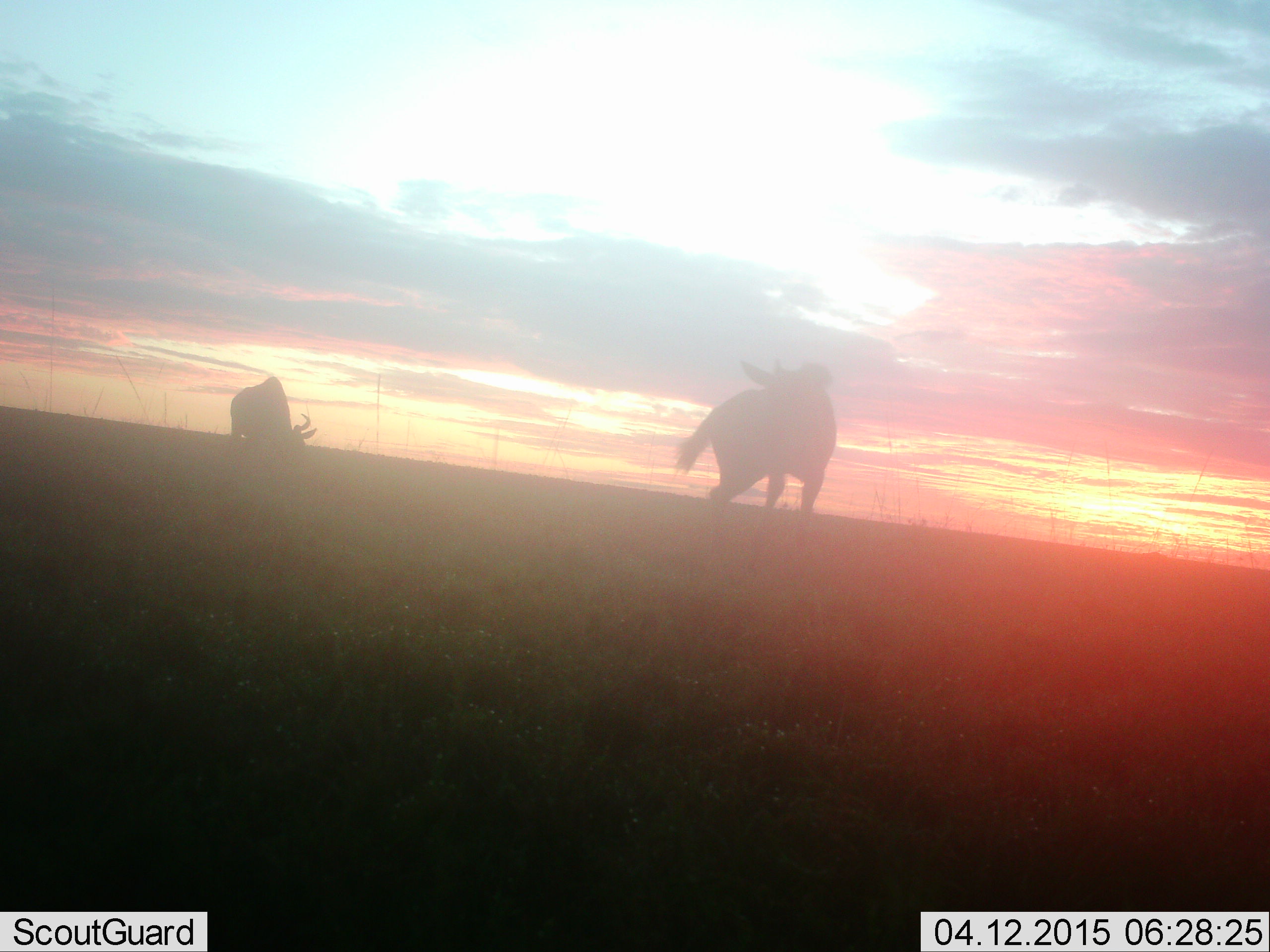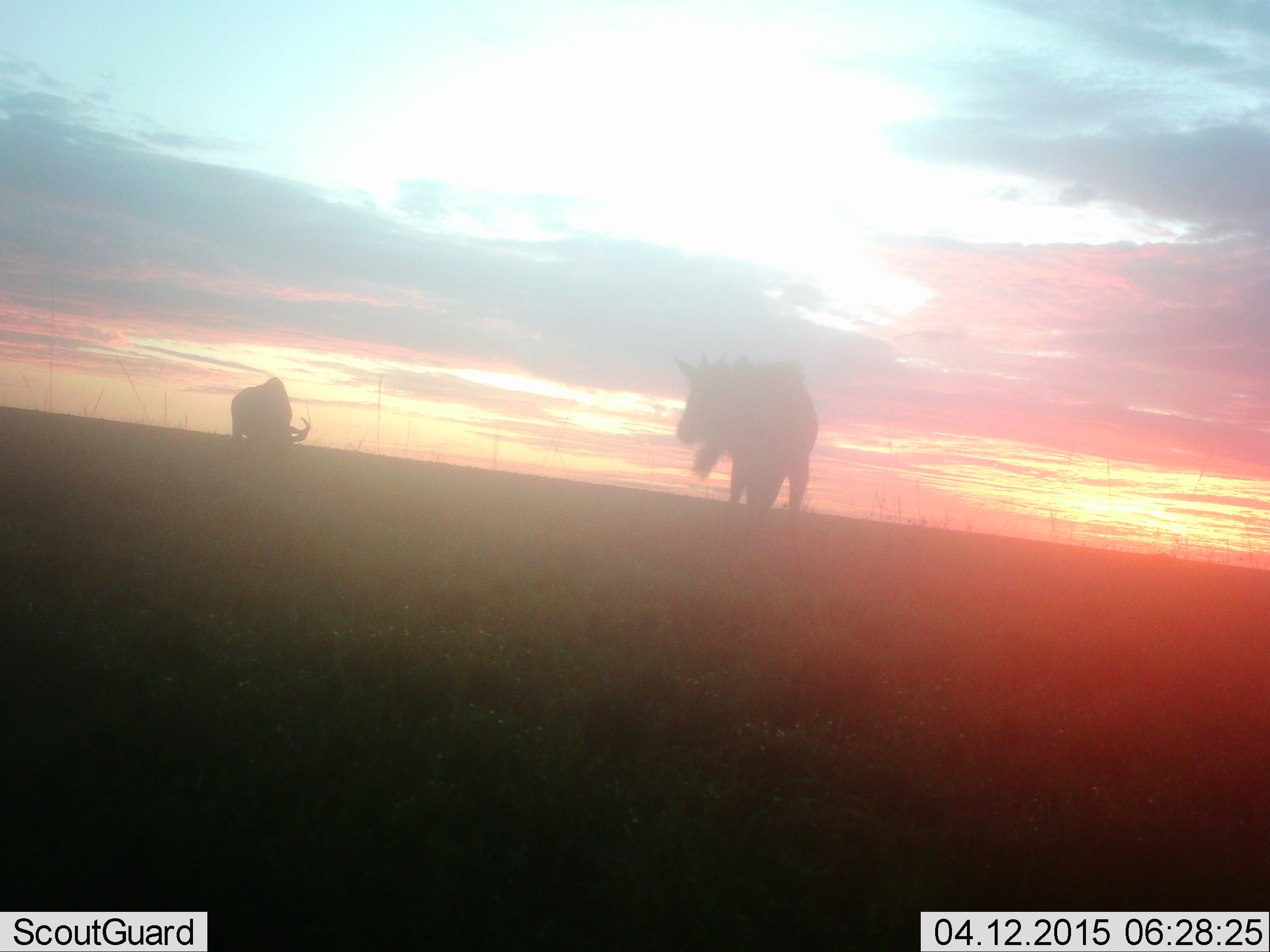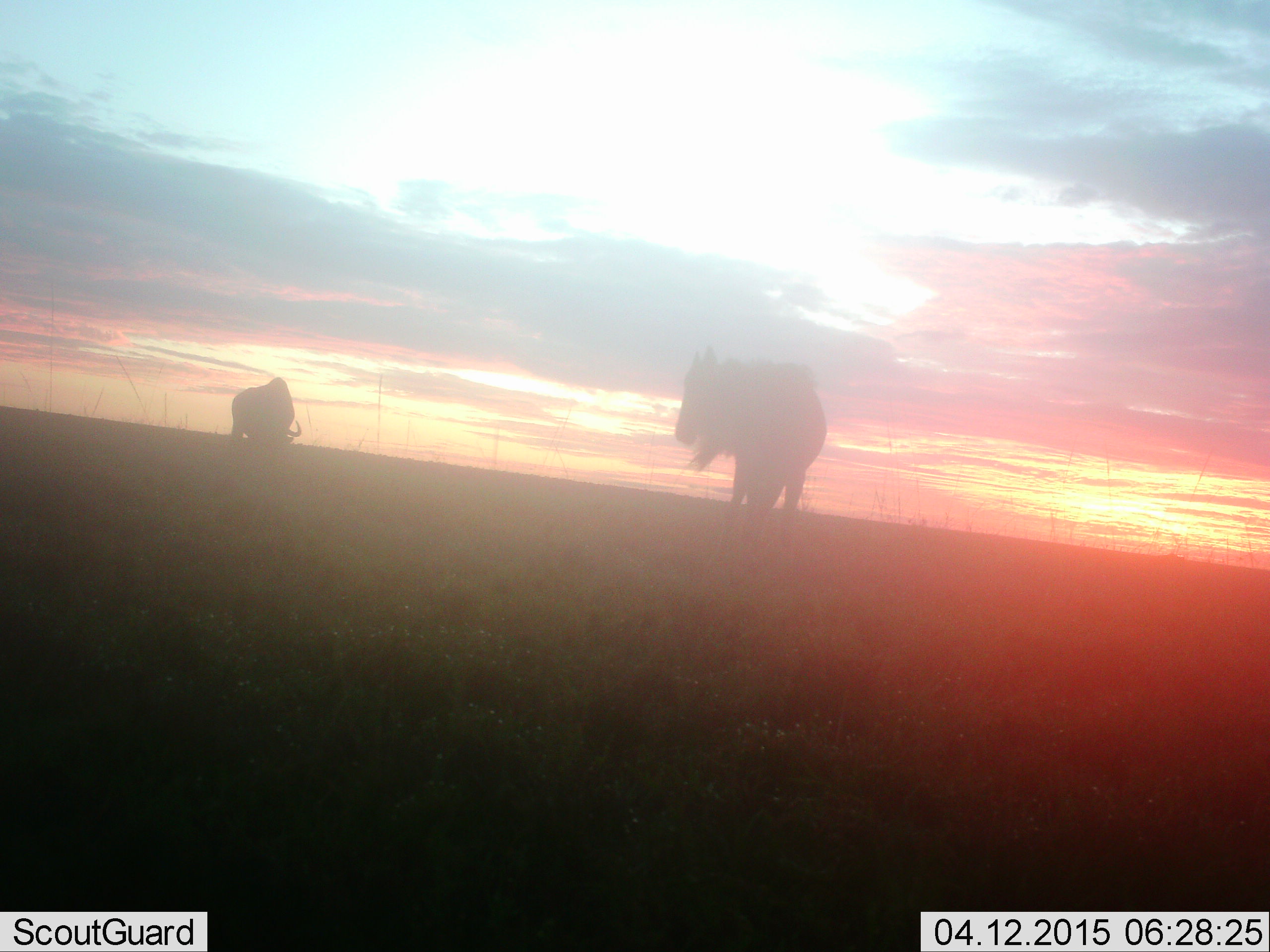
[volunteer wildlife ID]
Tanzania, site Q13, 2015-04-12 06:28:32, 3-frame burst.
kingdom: Animalia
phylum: Chordata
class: Mammalia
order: Artiodactyla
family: Bovidae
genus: Connochaetes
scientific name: Connochaetes taurinus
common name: blue wildebeest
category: wildebeest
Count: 2.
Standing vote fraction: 90%.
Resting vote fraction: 0%.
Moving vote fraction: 30%.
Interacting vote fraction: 0%.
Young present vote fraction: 0%.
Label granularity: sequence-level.